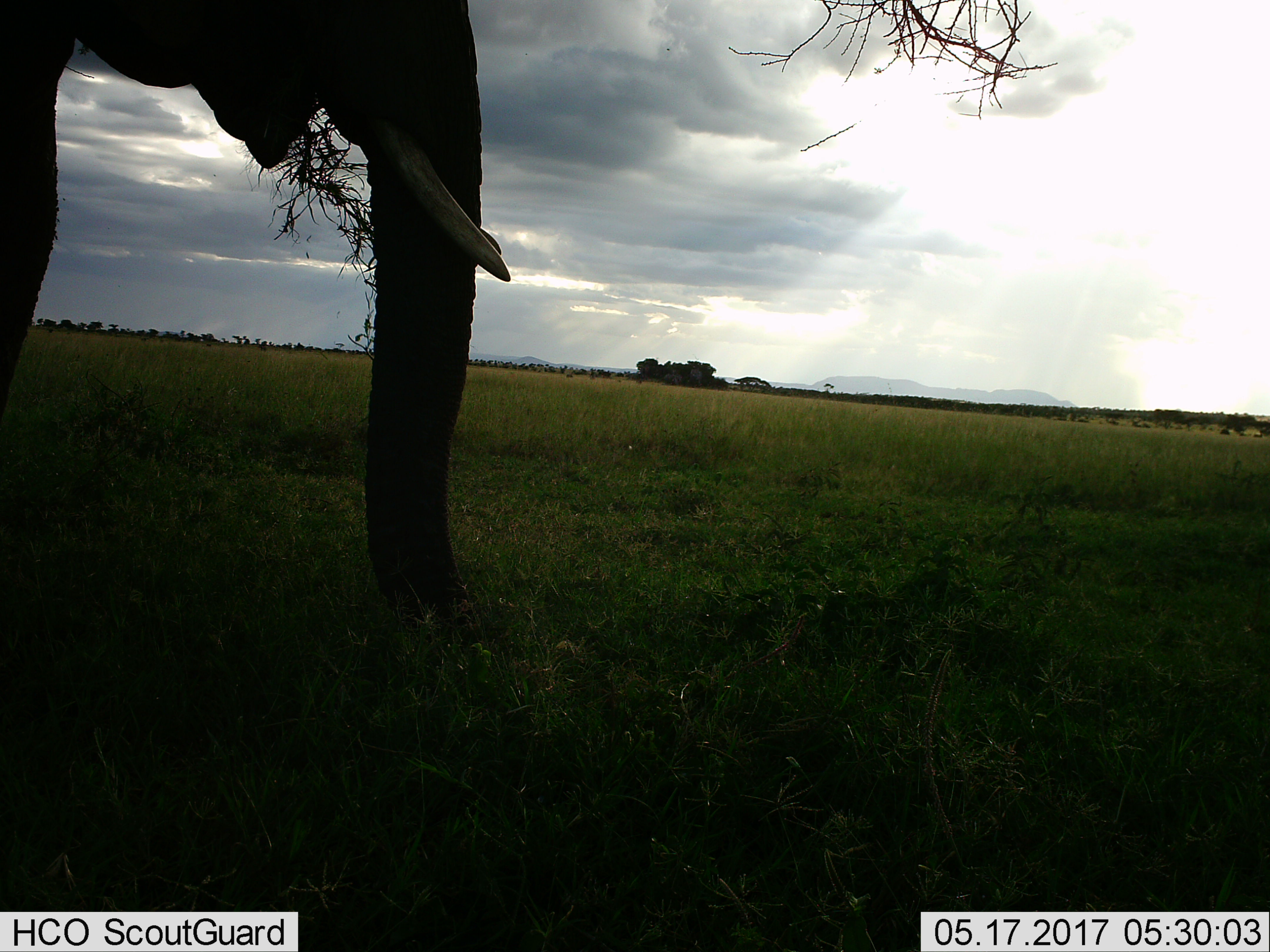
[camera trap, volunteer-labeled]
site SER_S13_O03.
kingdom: Animalia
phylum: Chordata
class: Mammalia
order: Proboscidea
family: Elephantidae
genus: Loxodonta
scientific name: Loxodonta africana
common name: african bush elephant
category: elephant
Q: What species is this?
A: Elephant (african bush elephant) (Loxodonta africana).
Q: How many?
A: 1.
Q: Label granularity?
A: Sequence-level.